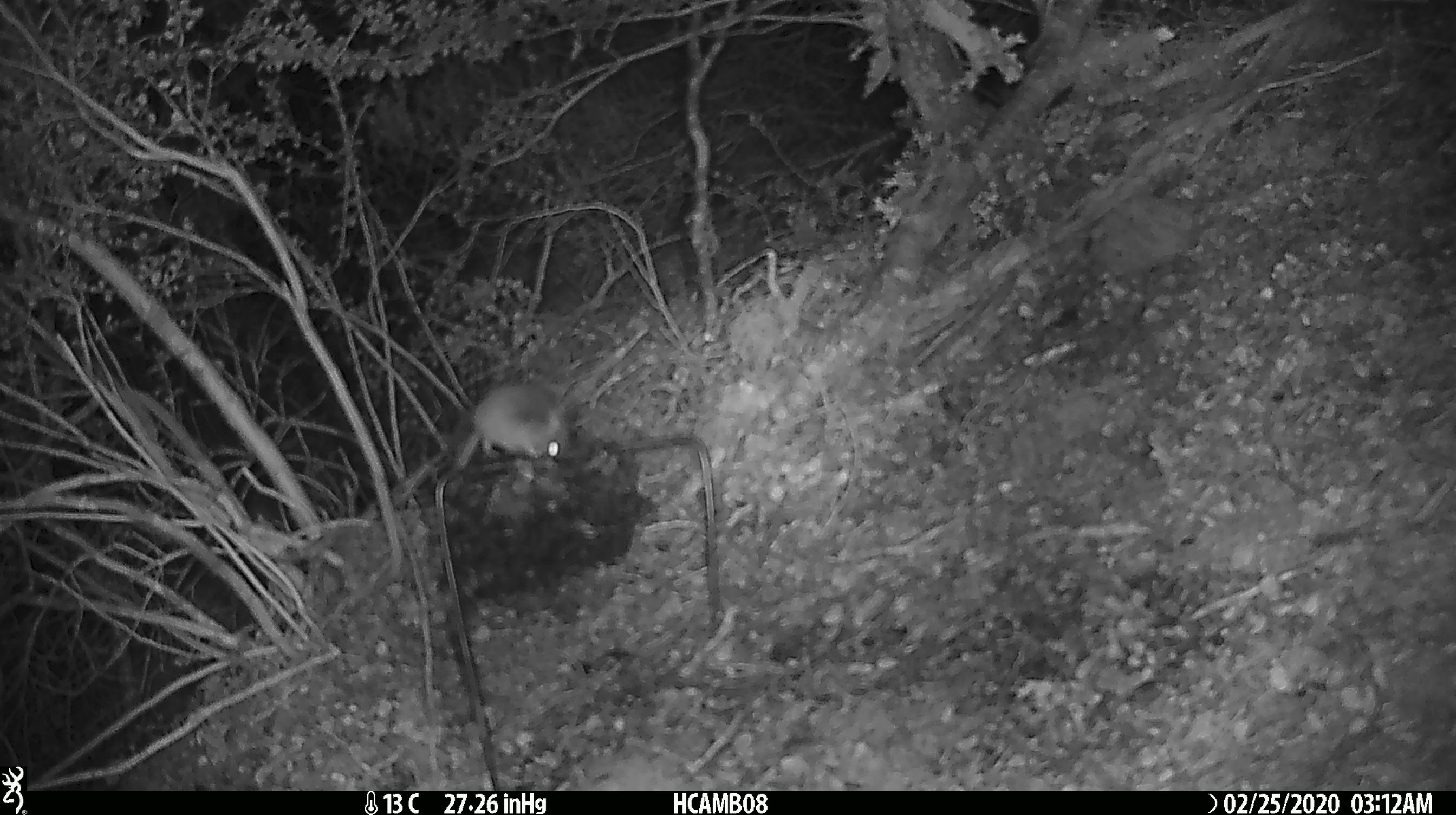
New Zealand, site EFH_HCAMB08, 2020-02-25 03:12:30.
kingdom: Animalia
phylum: Chordata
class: Mammalia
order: Rodentia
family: Muridae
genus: Mus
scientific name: Mus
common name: mouse